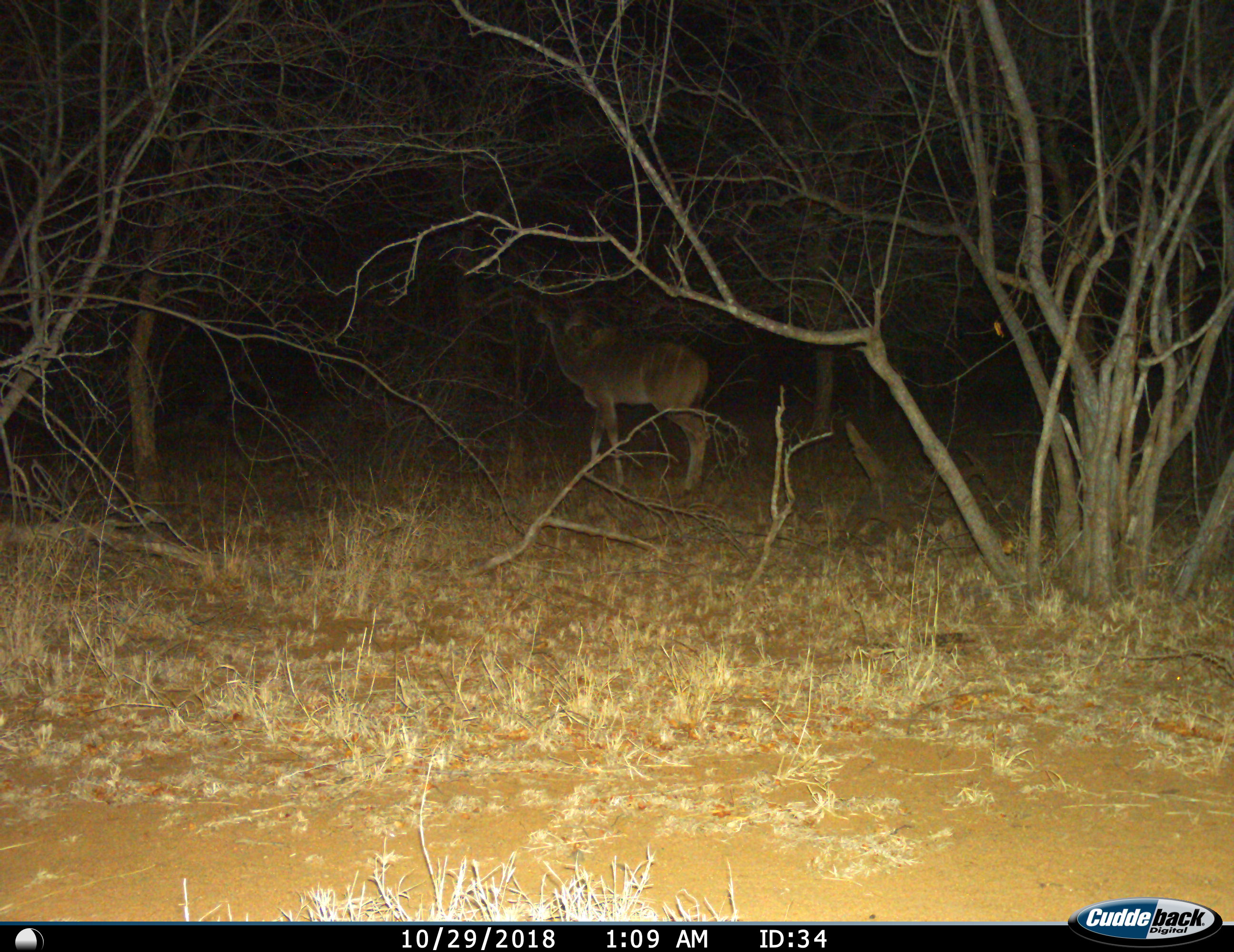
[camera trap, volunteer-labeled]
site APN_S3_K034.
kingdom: Animalia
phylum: Chordata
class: Mammalia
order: Artiodactyla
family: Bovidae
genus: Tragelaphus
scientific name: Tragelaphus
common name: kudu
Kudu (Tragelaphus), count 1. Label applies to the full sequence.